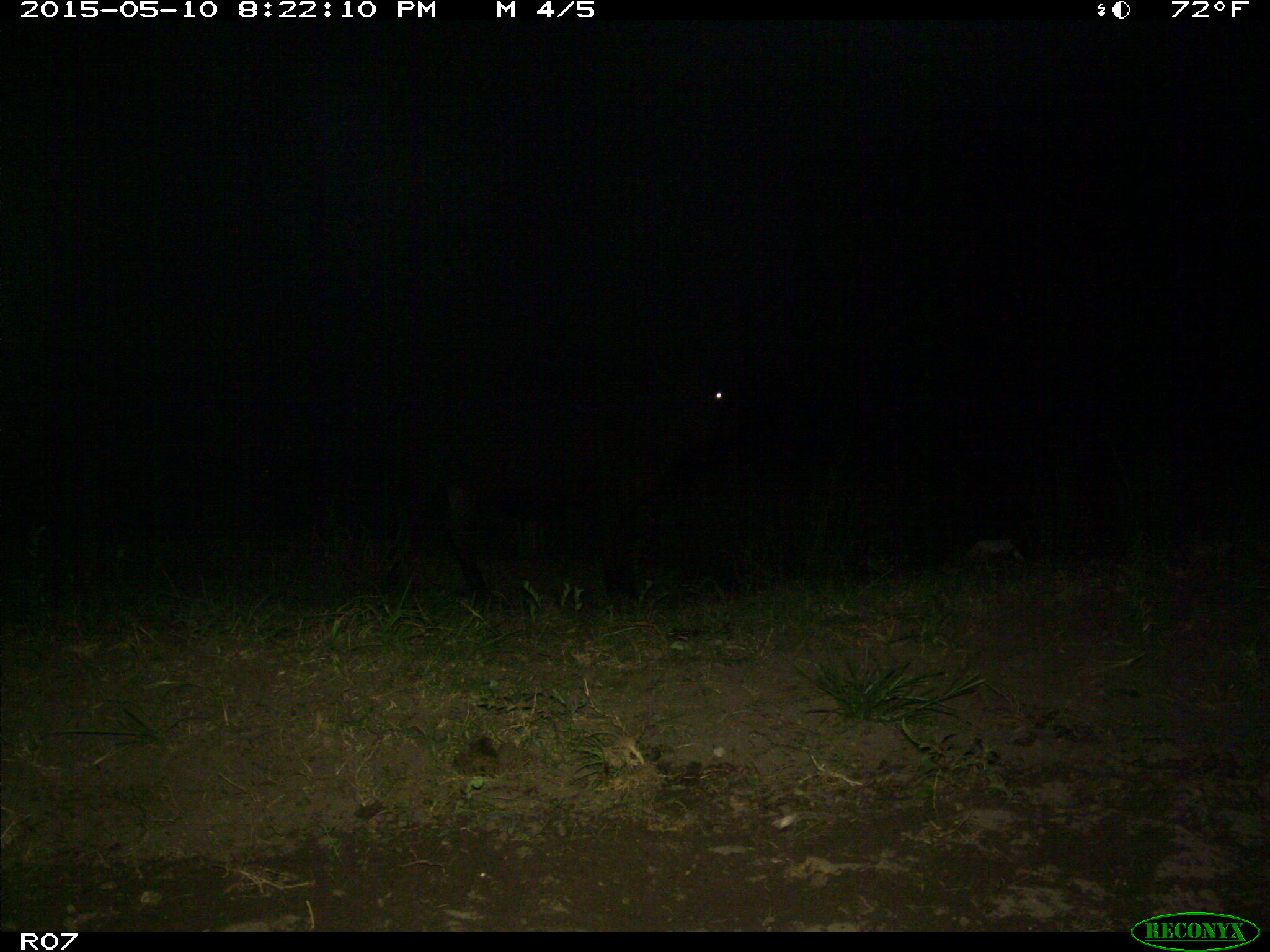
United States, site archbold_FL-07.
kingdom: Animalia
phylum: Chordata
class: Mammalia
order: Artiodactyla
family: Bovidae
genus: Bos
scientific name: Bos taurus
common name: domestic cow